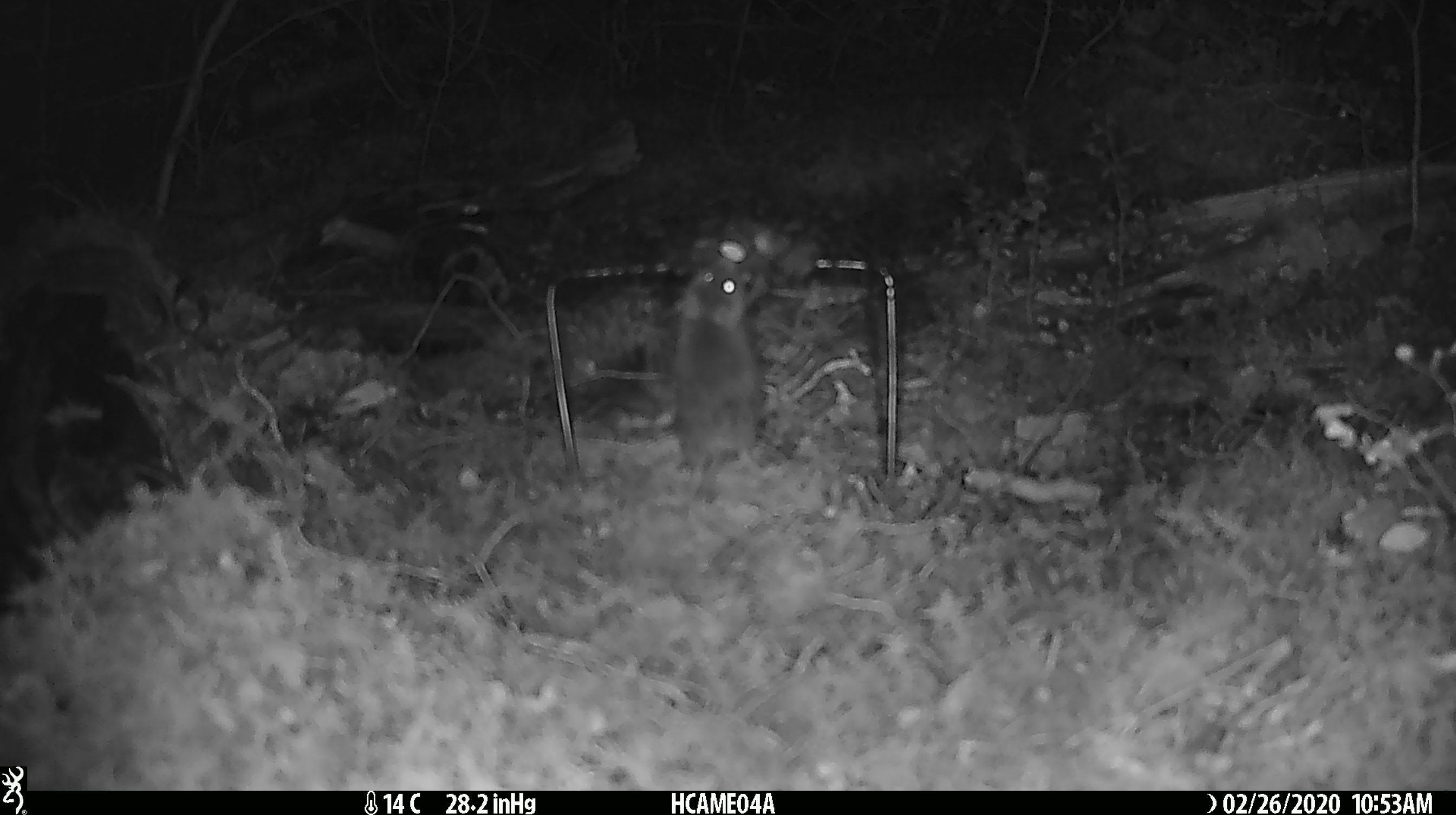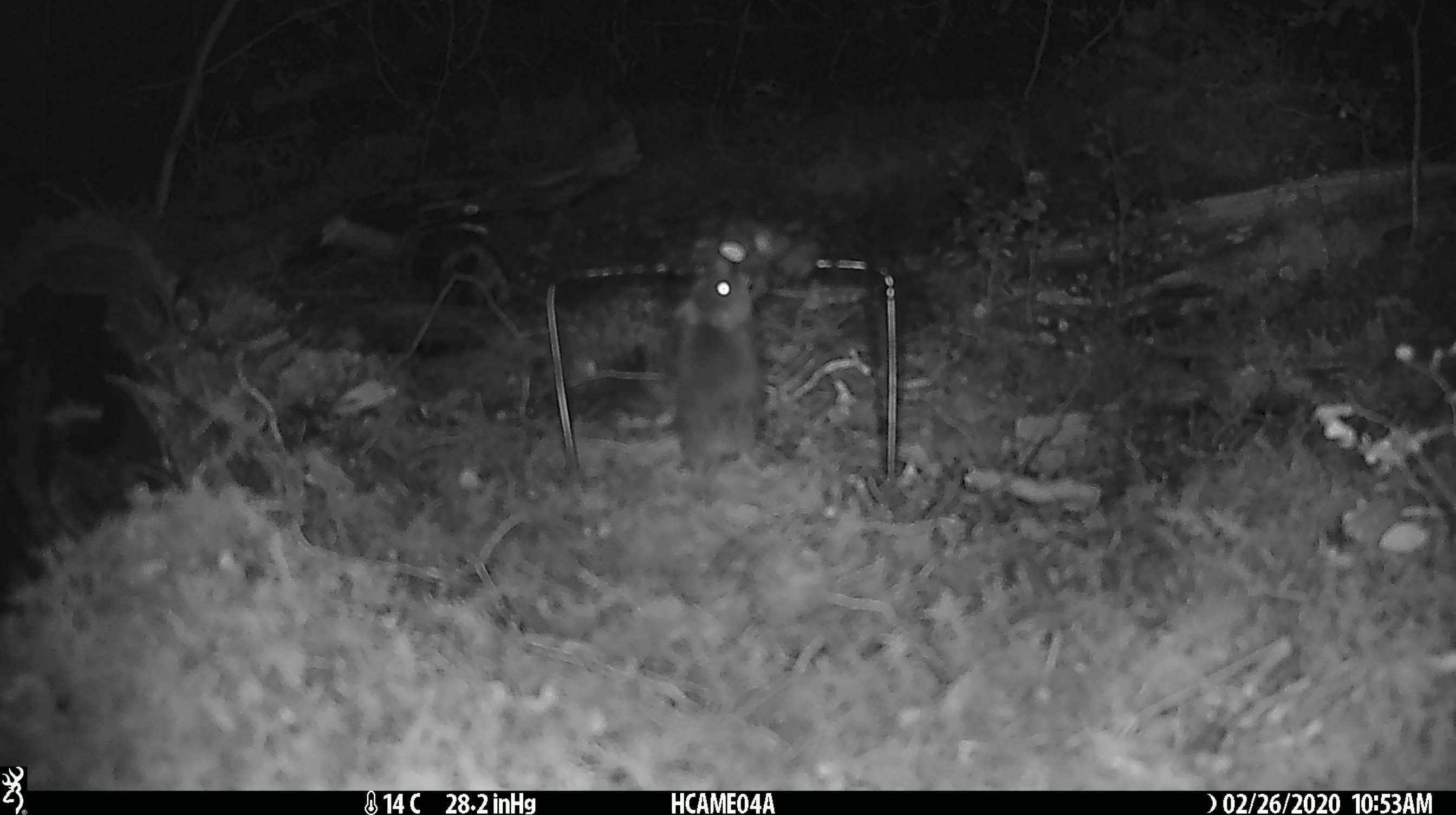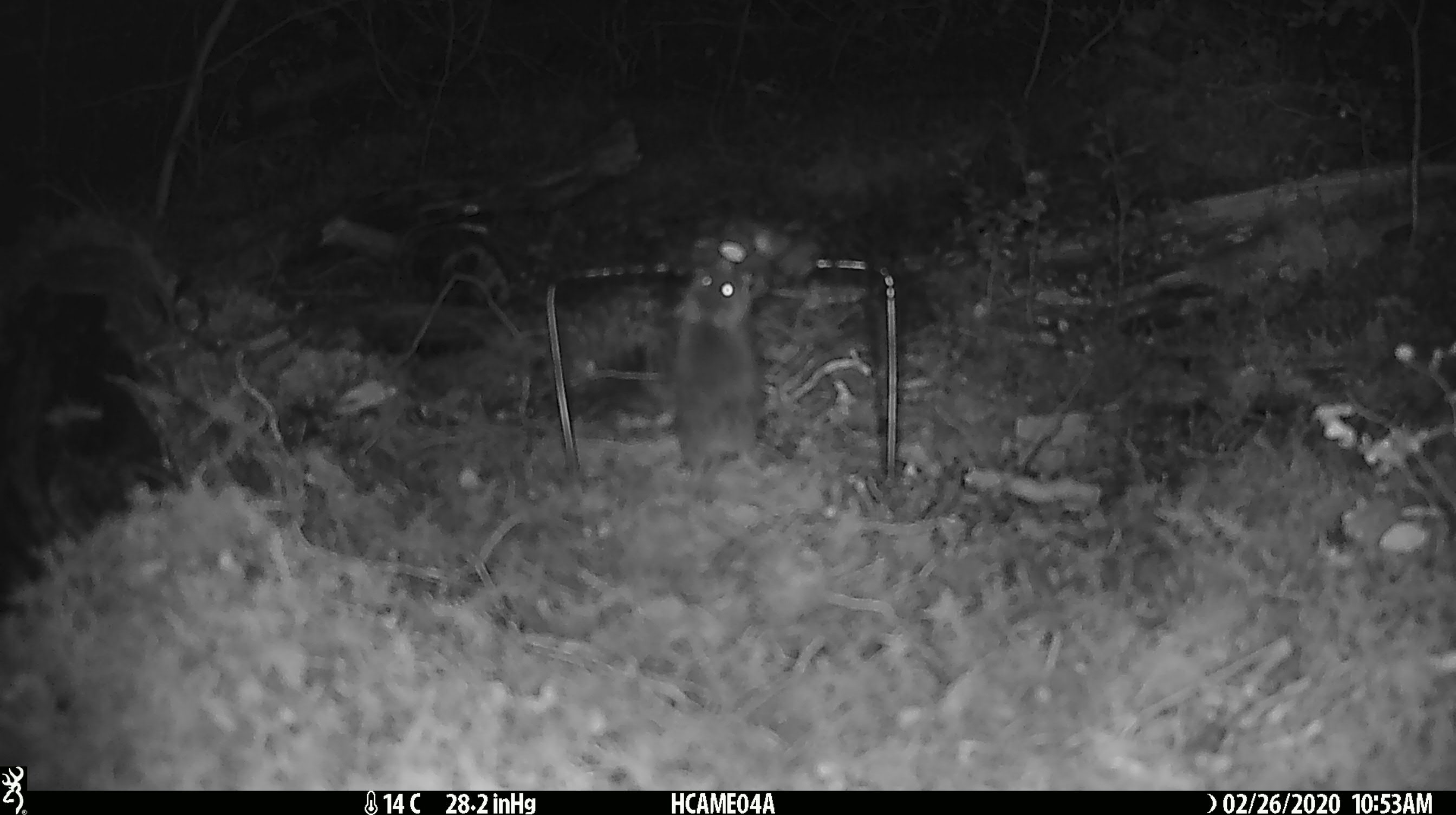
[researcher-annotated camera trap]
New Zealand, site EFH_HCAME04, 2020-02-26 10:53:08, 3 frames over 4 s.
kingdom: Animalia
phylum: Chordata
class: Mammalia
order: Rodentia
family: Muridae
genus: Mus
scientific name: Mus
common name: mouse